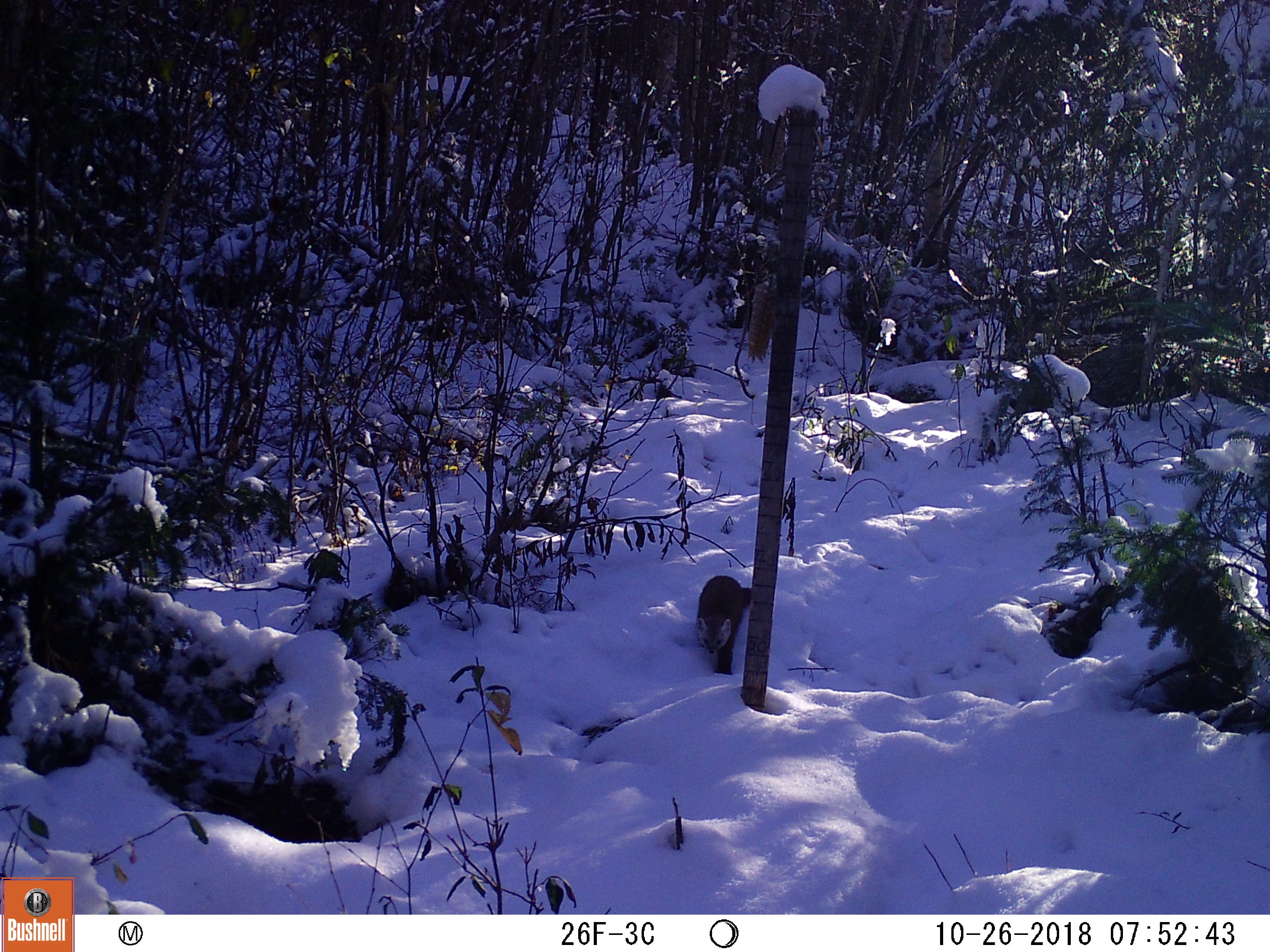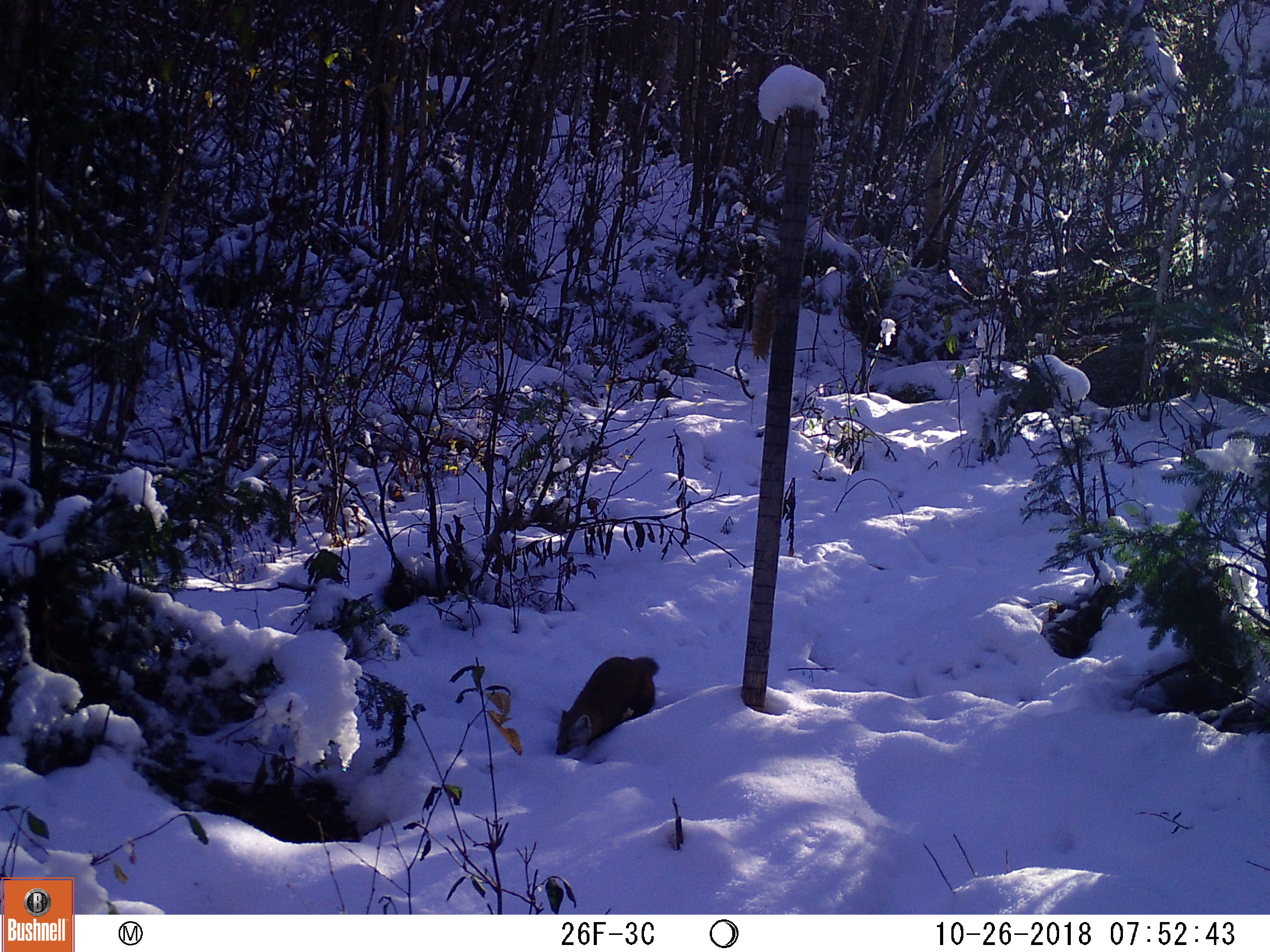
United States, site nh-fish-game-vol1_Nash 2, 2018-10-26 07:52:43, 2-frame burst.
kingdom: Animalia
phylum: Chordata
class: Mammalia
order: Carnivora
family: Mustelidae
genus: Martes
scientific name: Martes americana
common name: american marten